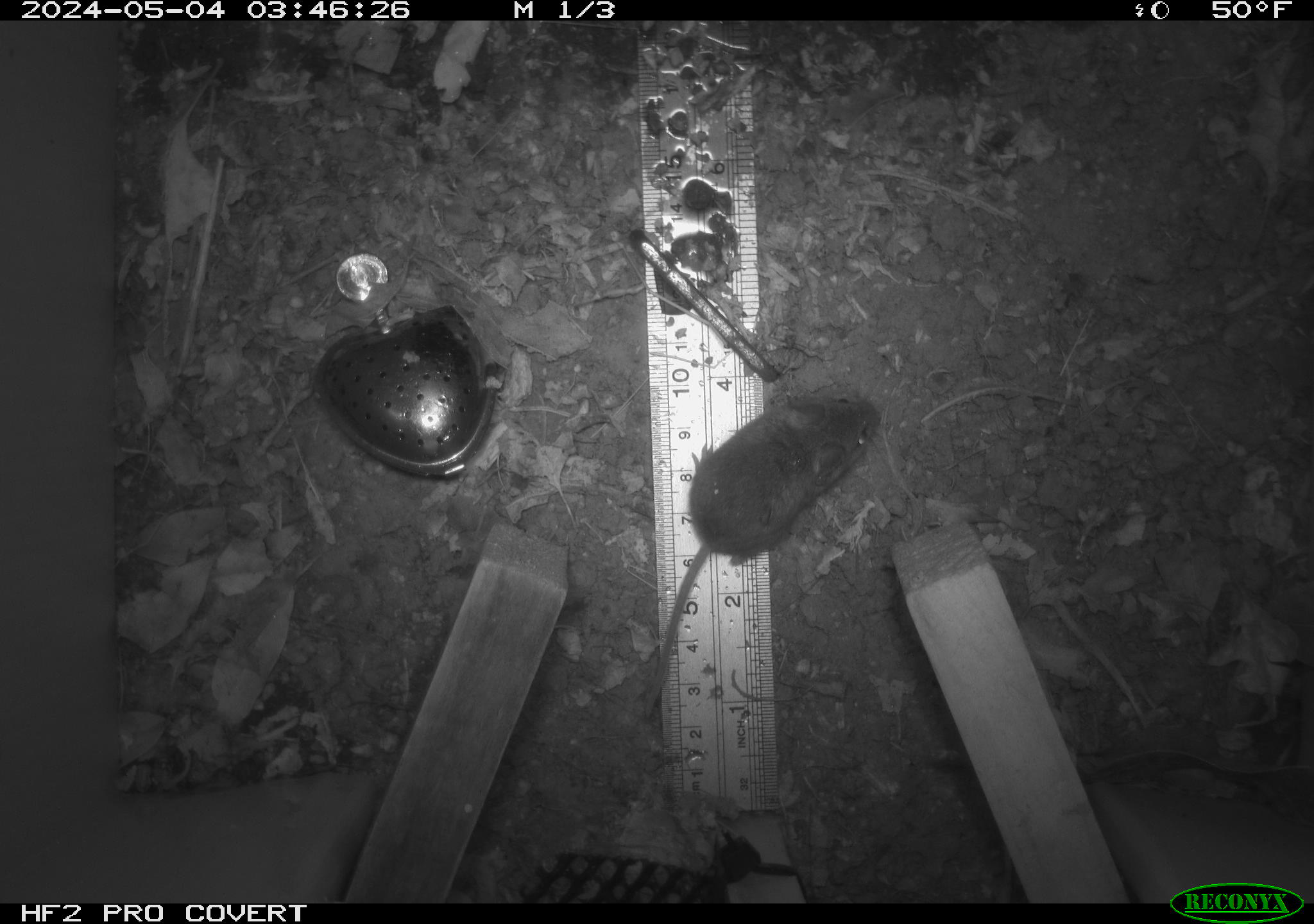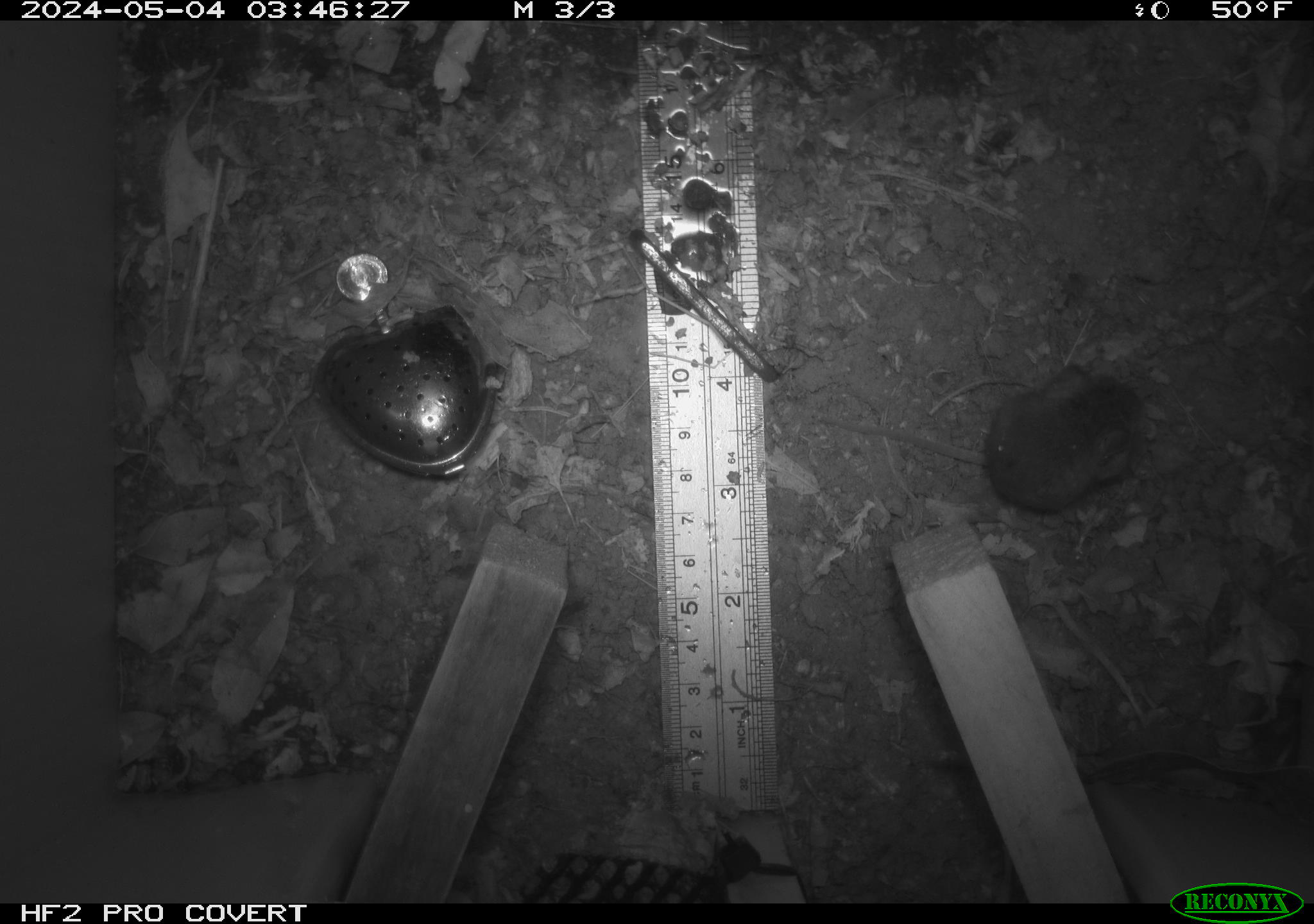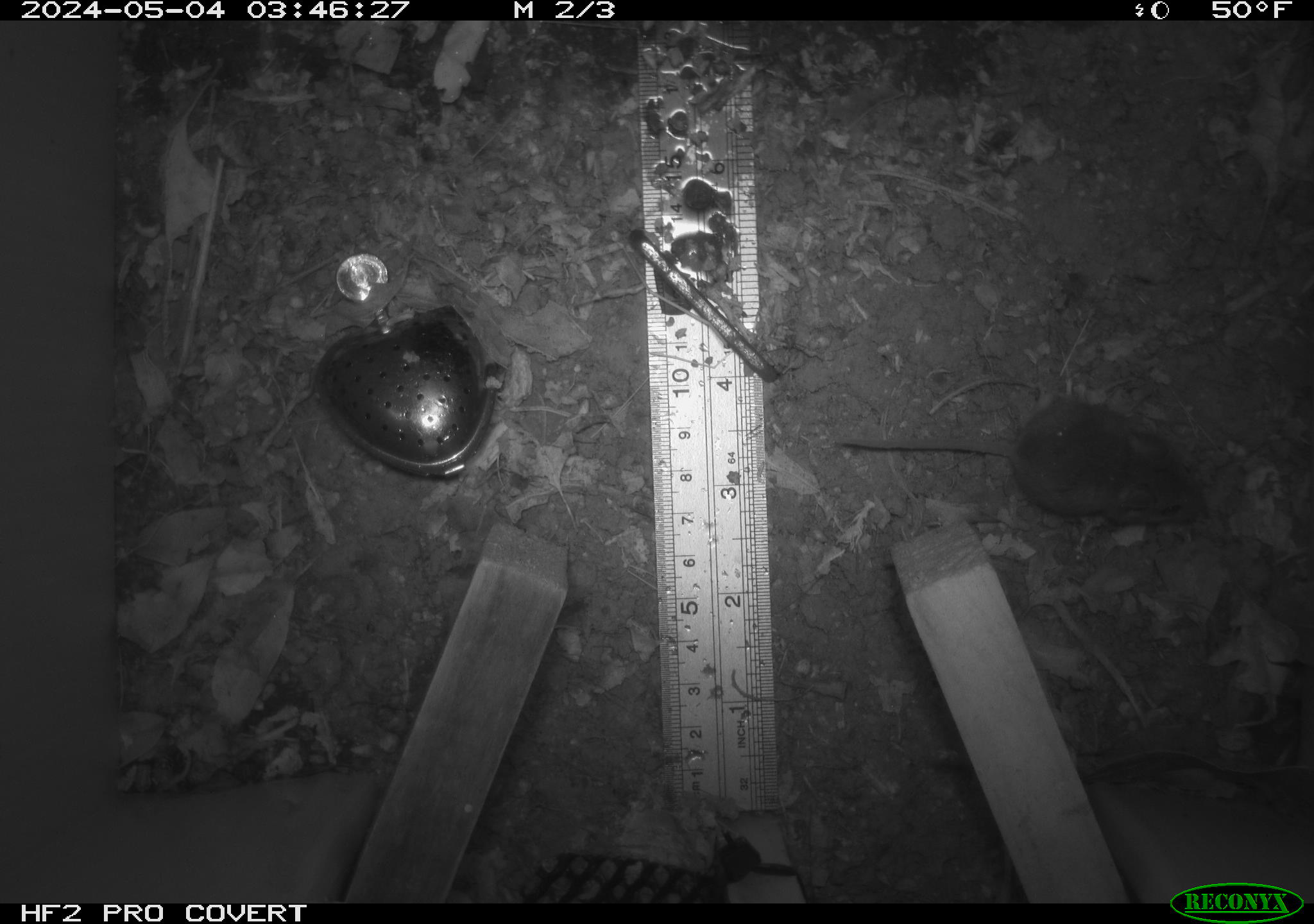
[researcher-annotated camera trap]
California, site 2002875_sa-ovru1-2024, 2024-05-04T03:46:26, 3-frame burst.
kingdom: Animalia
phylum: Chordata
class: Mammalia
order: Rodentia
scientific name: Rodentia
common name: mouse species